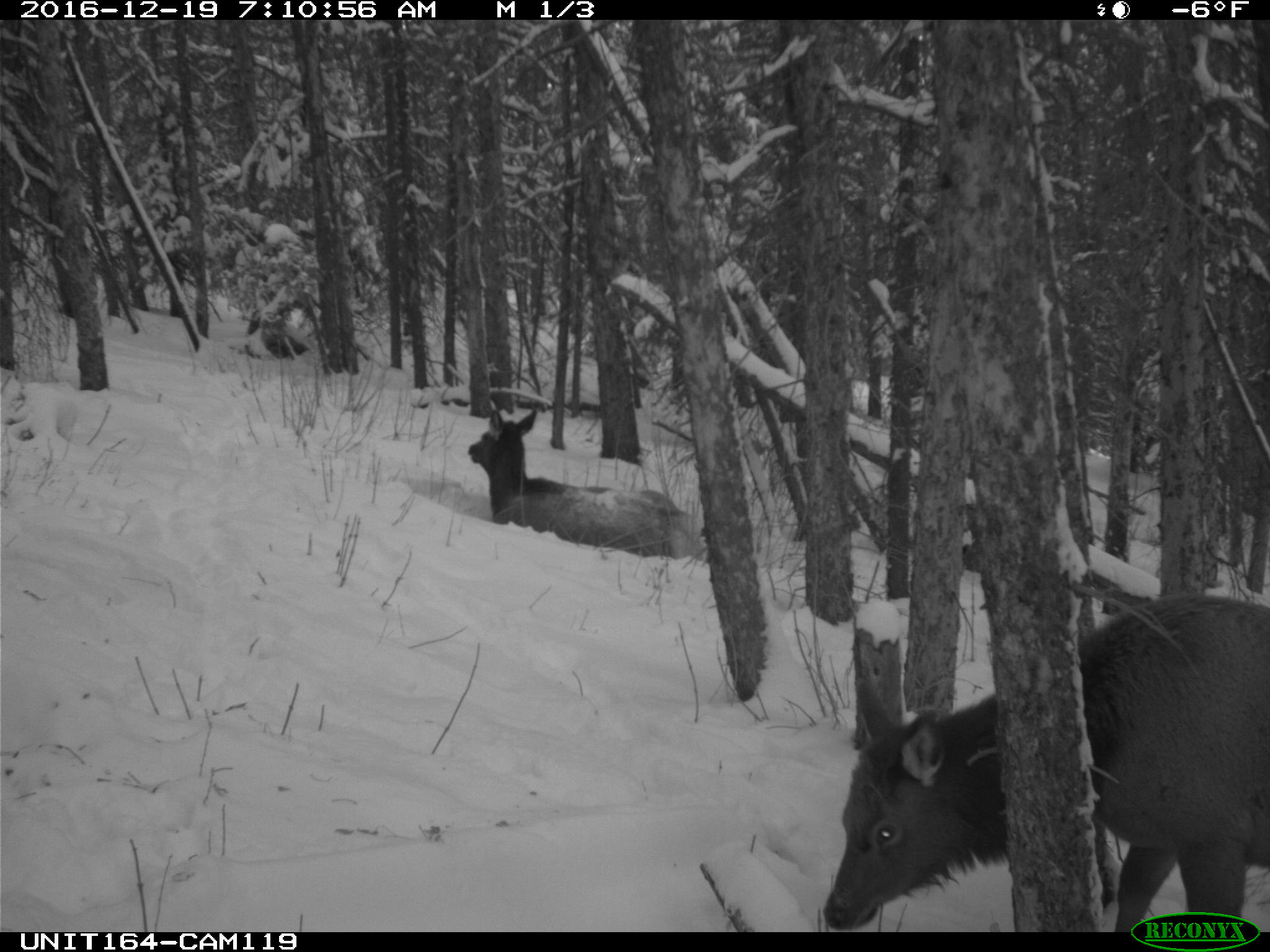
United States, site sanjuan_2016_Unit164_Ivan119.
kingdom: Animalia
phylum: Chordata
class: Mammalia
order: Artiodactyla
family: Cervidae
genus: Cervus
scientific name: Cervus elaphus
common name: red deer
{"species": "Cervus elaphus (red deer)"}